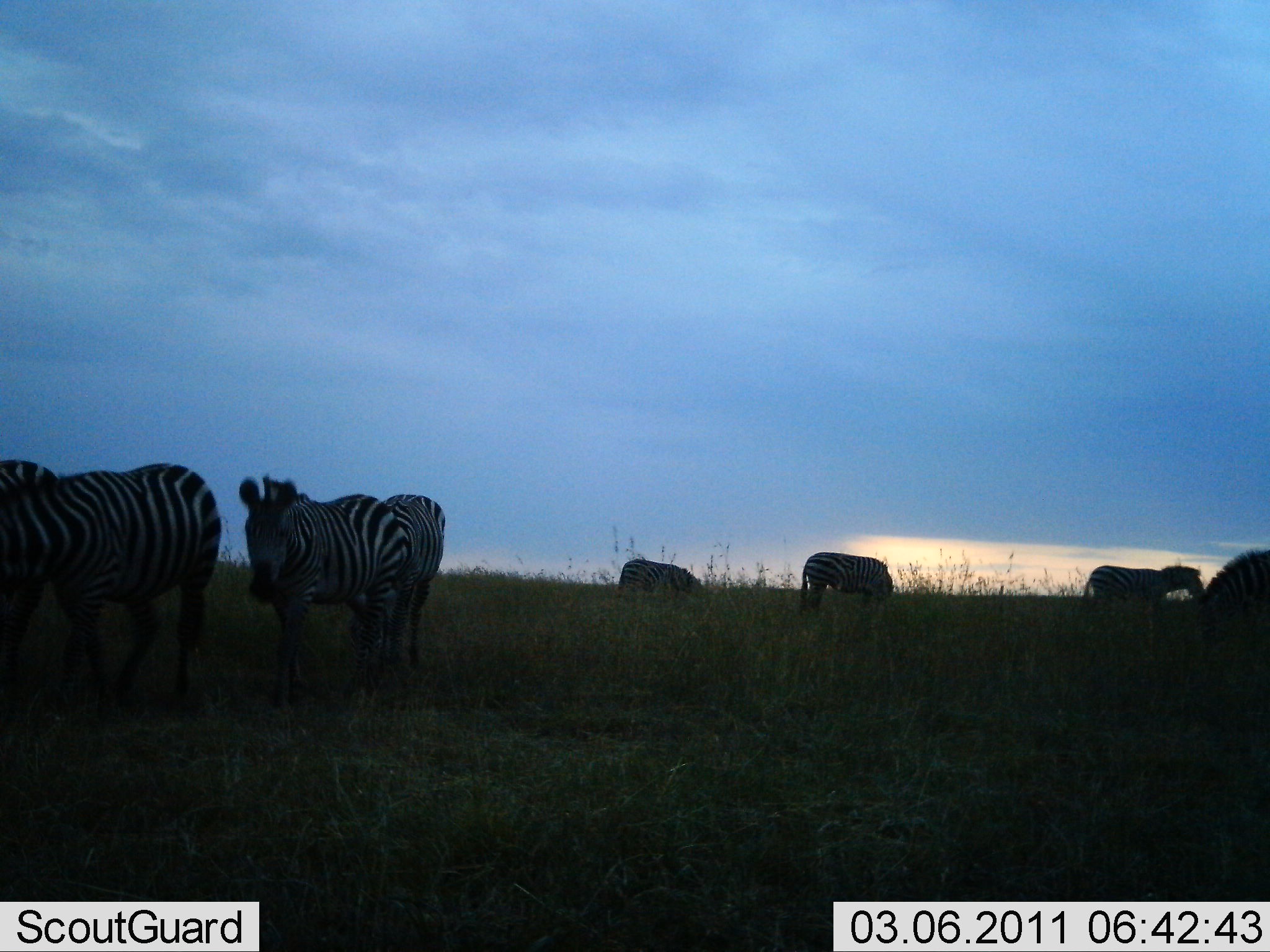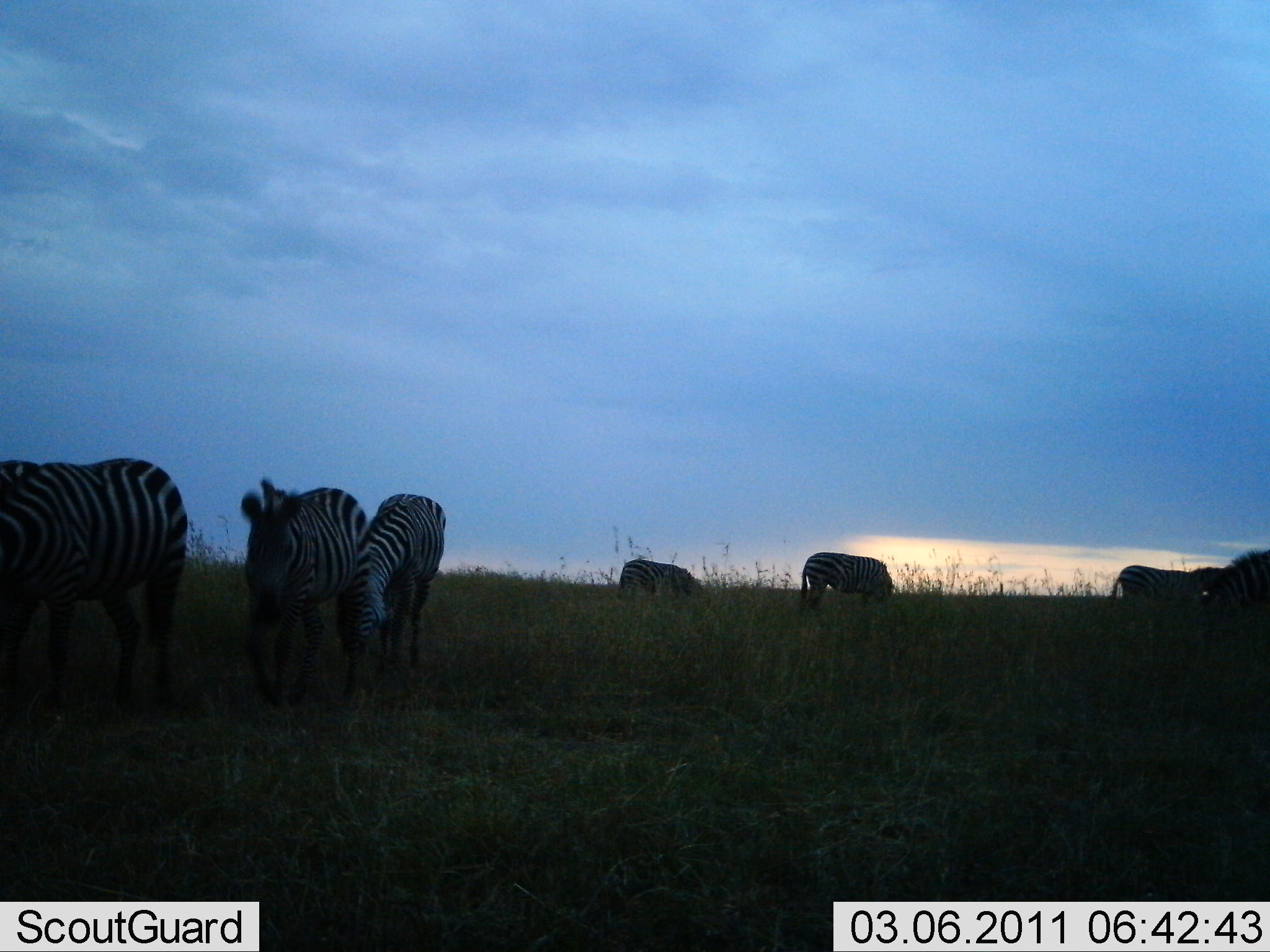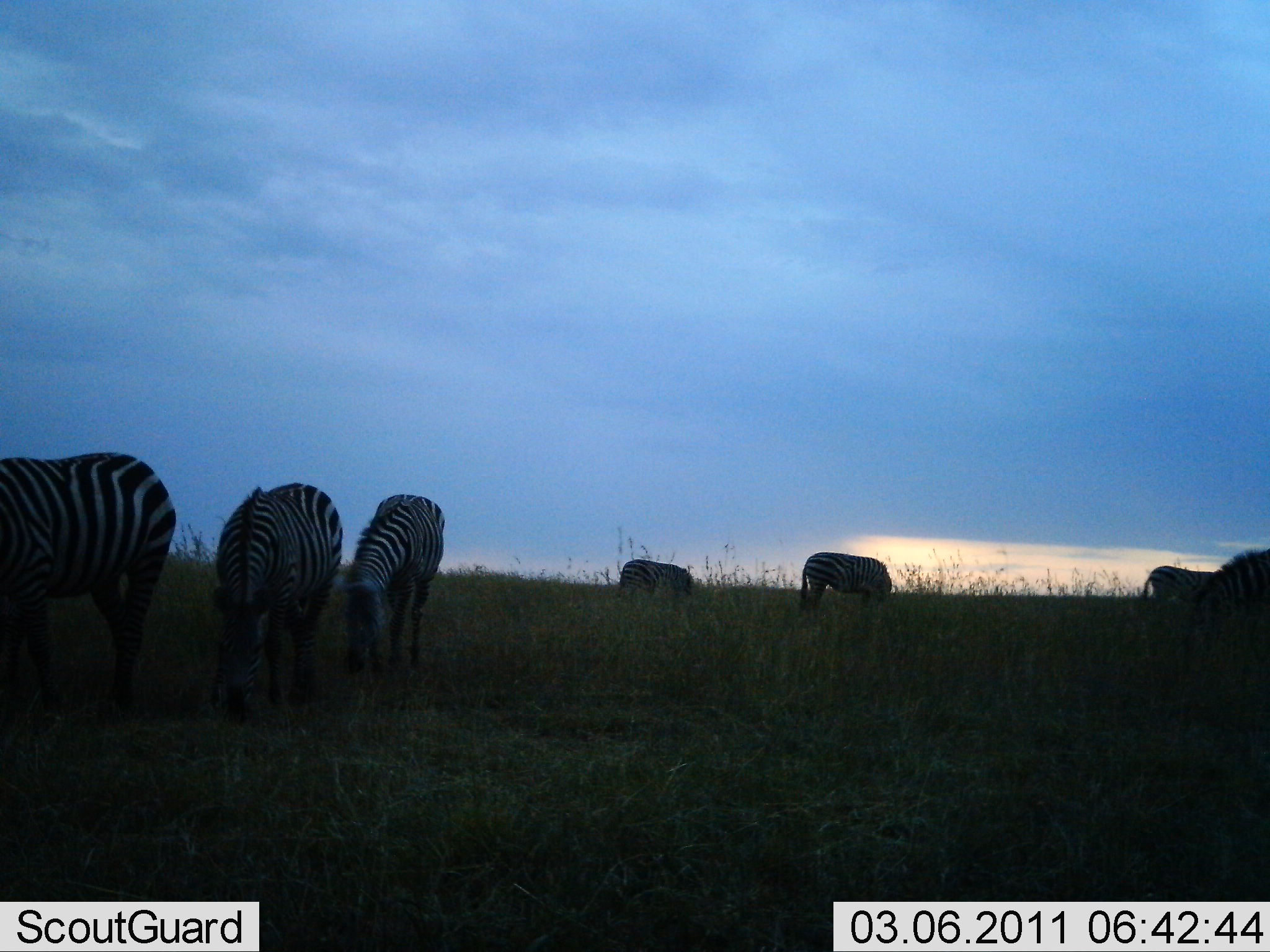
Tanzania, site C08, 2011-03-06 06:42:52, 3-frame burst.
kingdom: Animalia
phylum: Chordata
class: Mammalia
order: Perissodactyla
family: Equidae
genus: Equus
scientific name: Equus quagga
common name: plains zebra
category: zebra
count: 7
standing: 36%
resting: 0%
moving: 36%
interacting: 9%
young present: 0%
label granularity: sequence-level